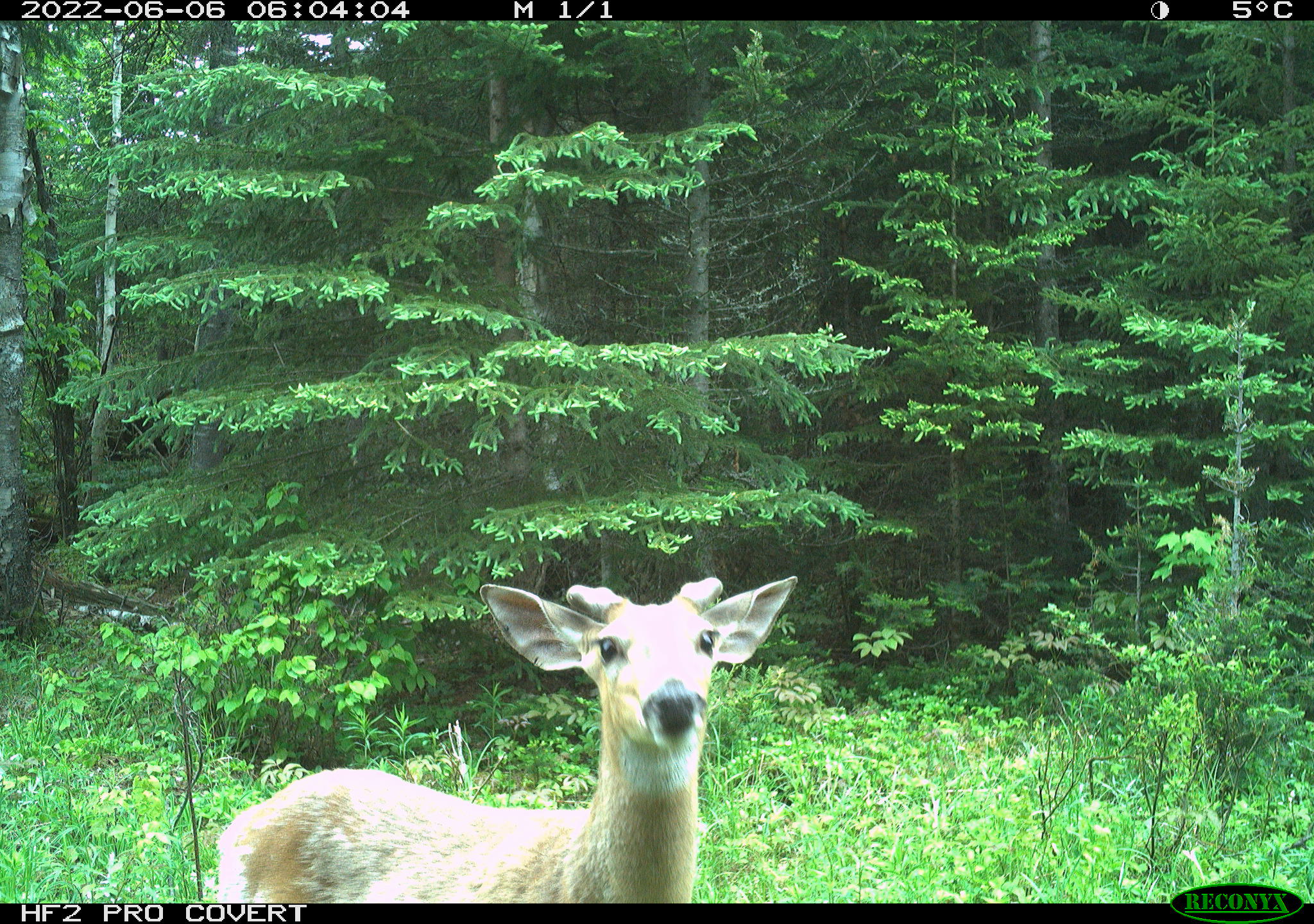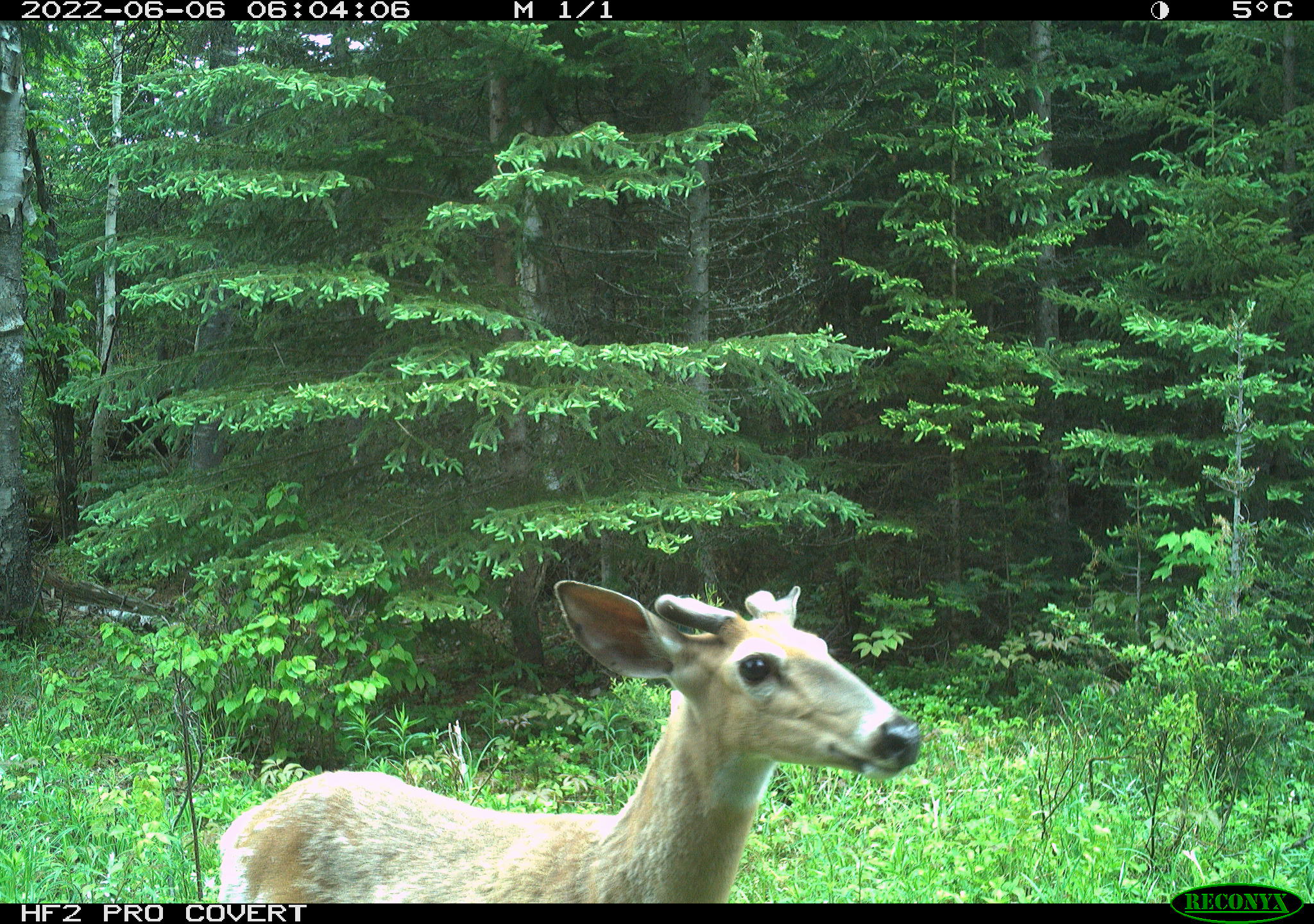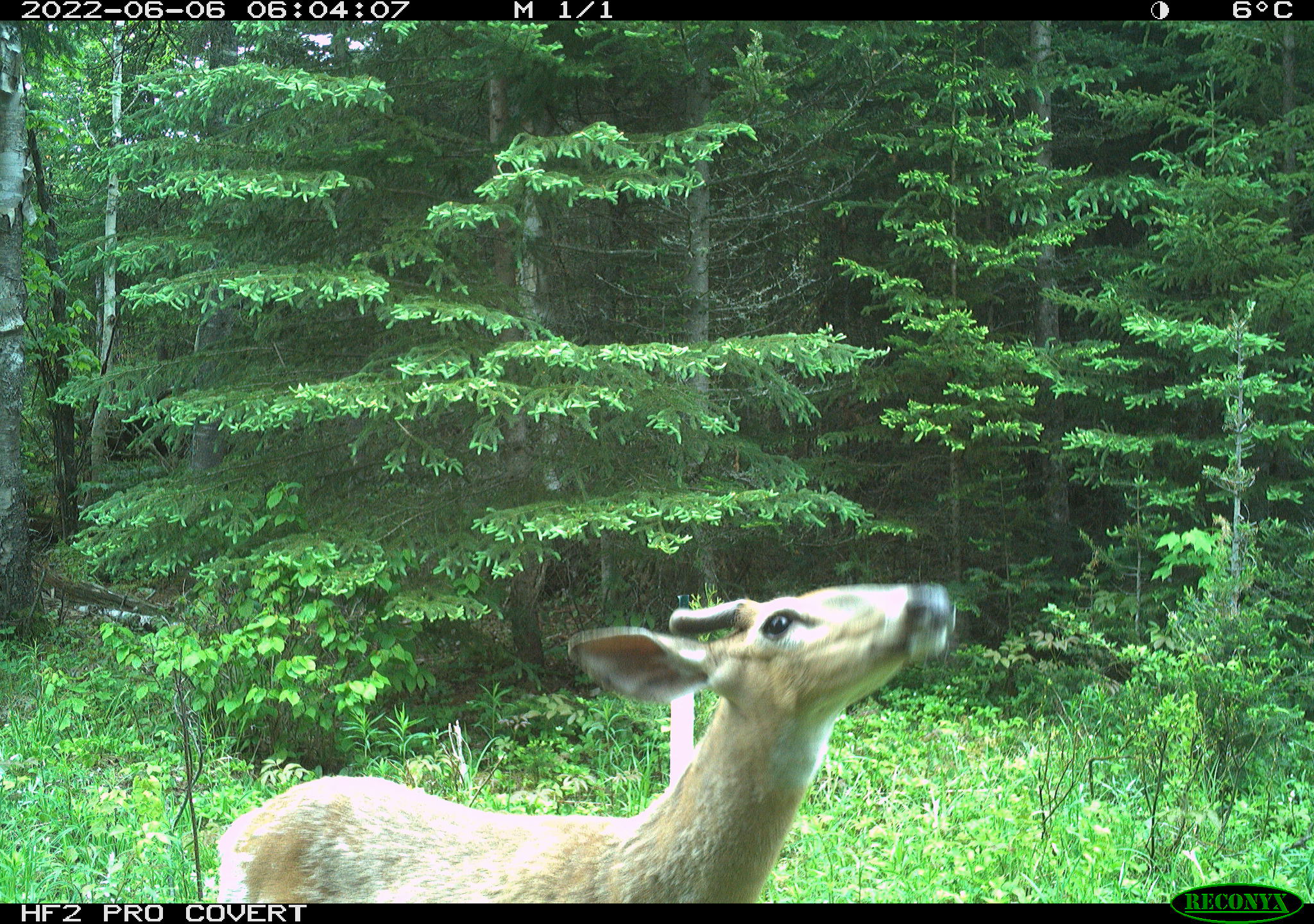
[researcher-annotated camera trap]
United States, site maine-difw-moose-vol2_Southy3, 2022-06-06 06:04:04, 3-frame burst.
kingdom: Animalia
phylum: Chordata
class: Mammalia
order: Artiodactyla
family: Cervidae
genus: Odocoileus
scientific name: Odocoileus virginianus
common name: white-tailed deer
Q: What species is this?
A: White-tailed deer (Odocoileus virginianus).